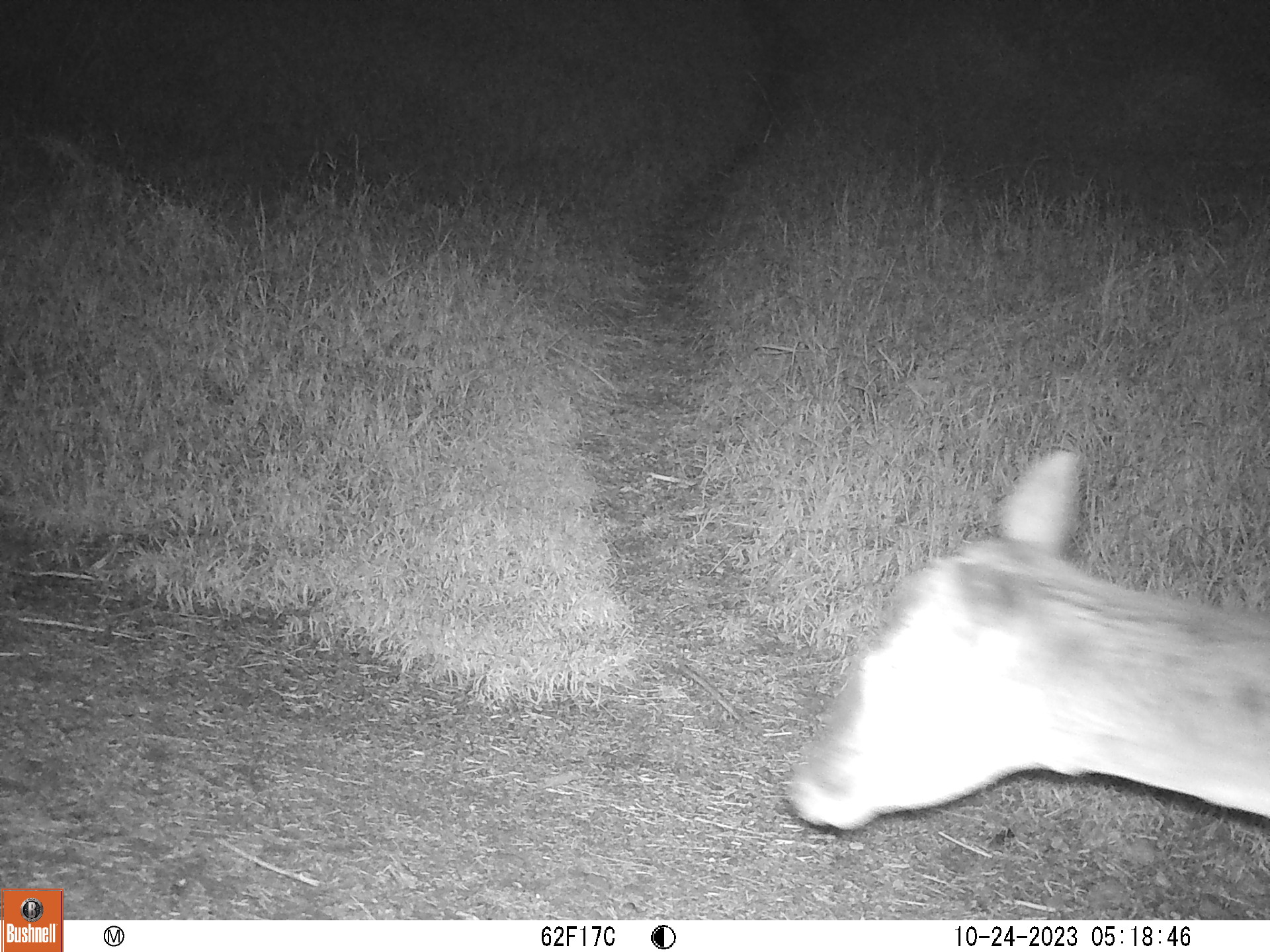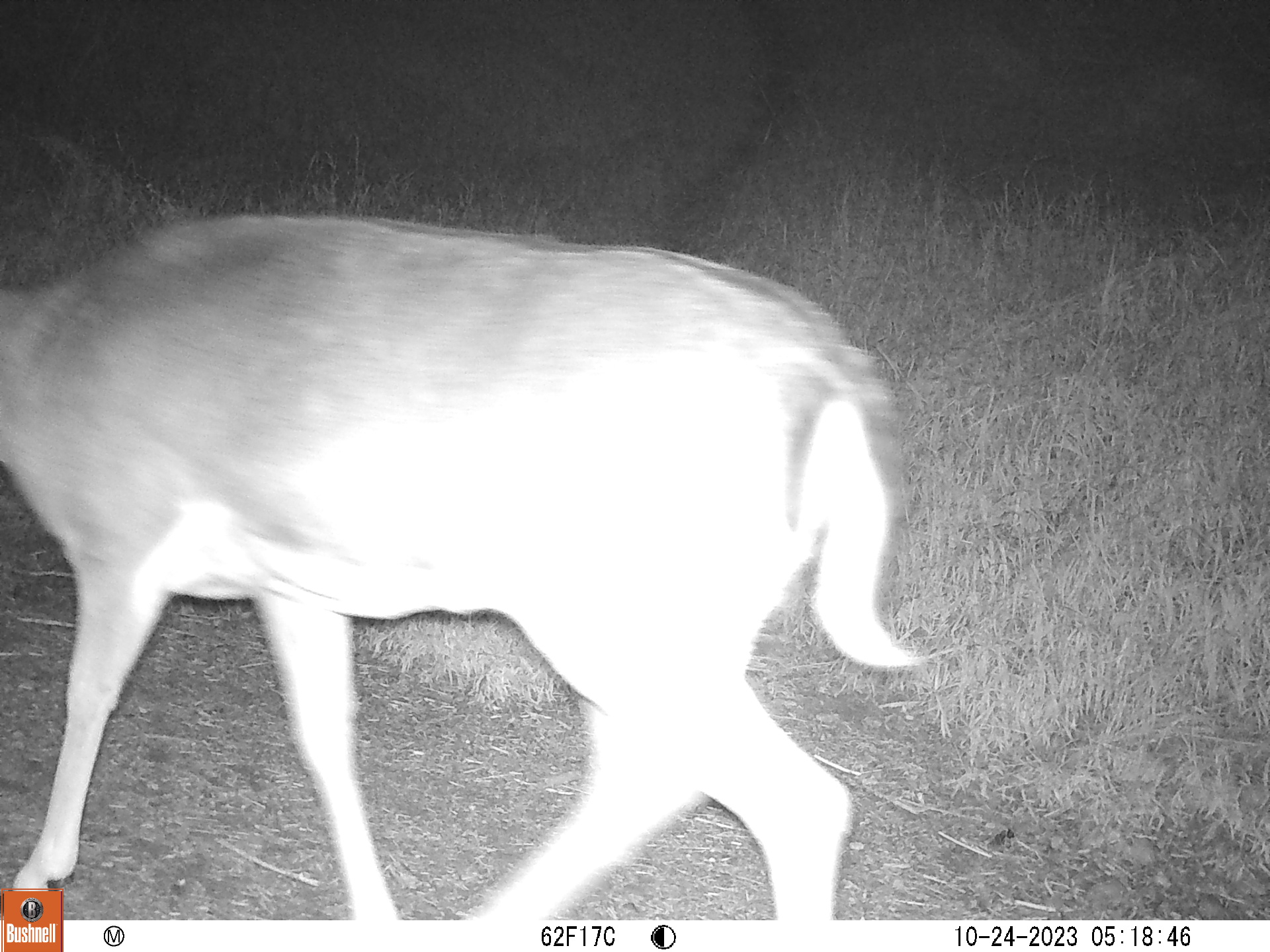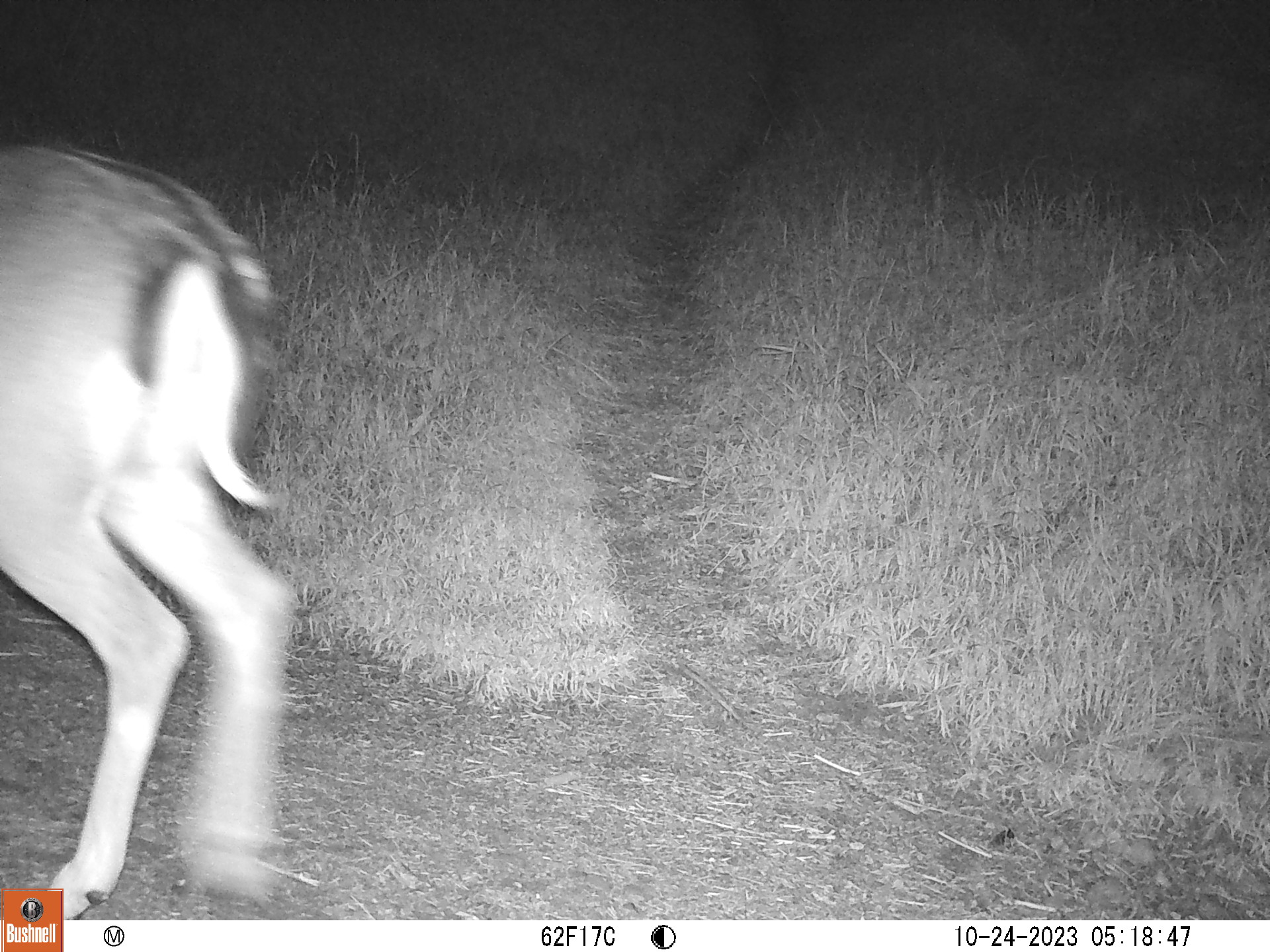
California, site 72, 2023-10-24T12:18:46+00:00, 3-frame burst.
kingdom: Animalia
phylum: Chordata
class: Mammalia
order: Artiodactyla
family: Cervidae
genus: Odocoileus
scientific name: Odocoileus hemionus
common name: mule deer